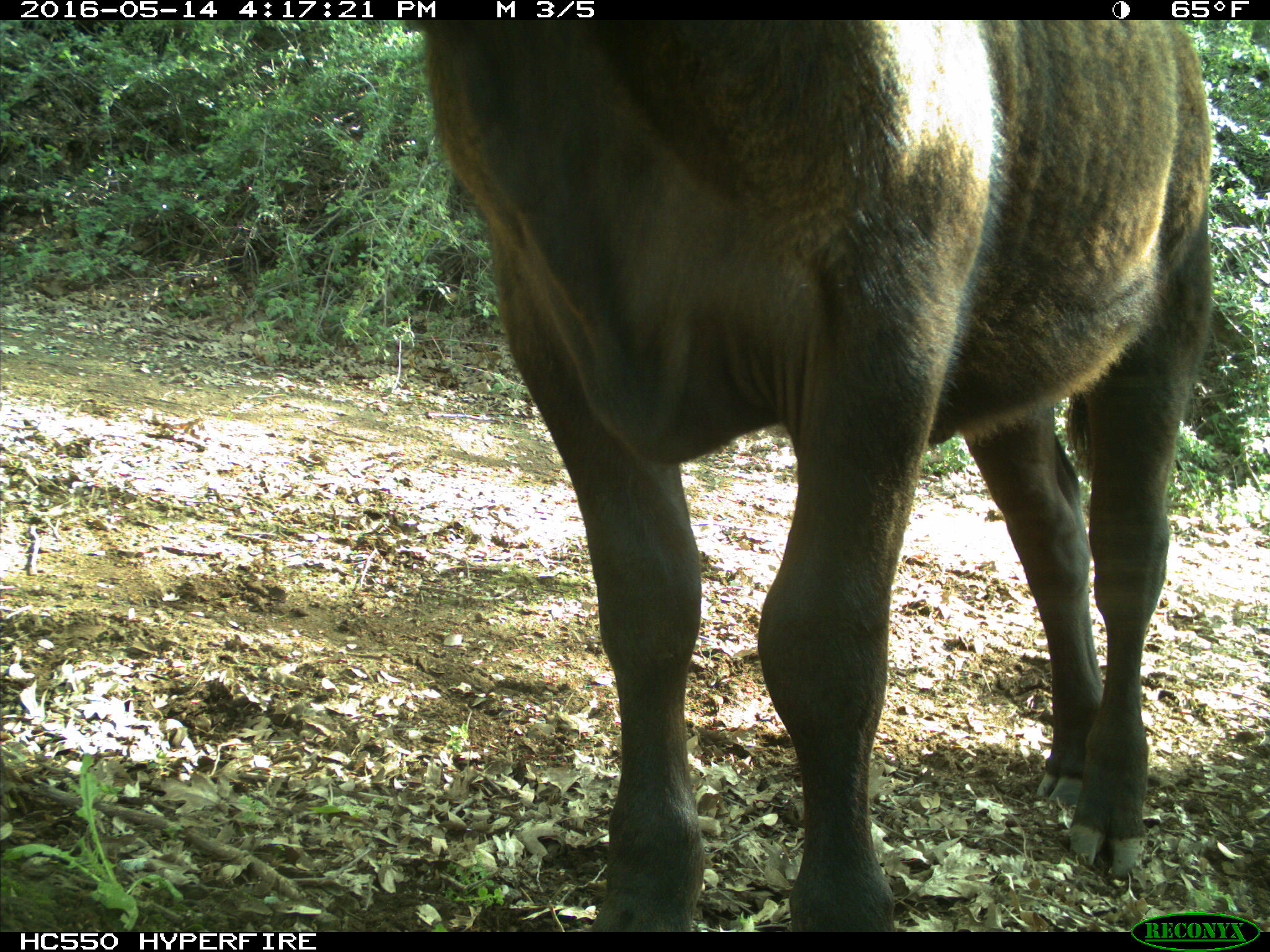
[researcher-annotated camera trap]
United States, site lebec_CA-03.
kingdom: Animalia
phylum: Chordata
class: Mammalia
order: Artiodactyla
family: Bovidae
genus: Bos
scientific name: Bos taurus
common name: domestic cow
Bos taurus (domestic cow).